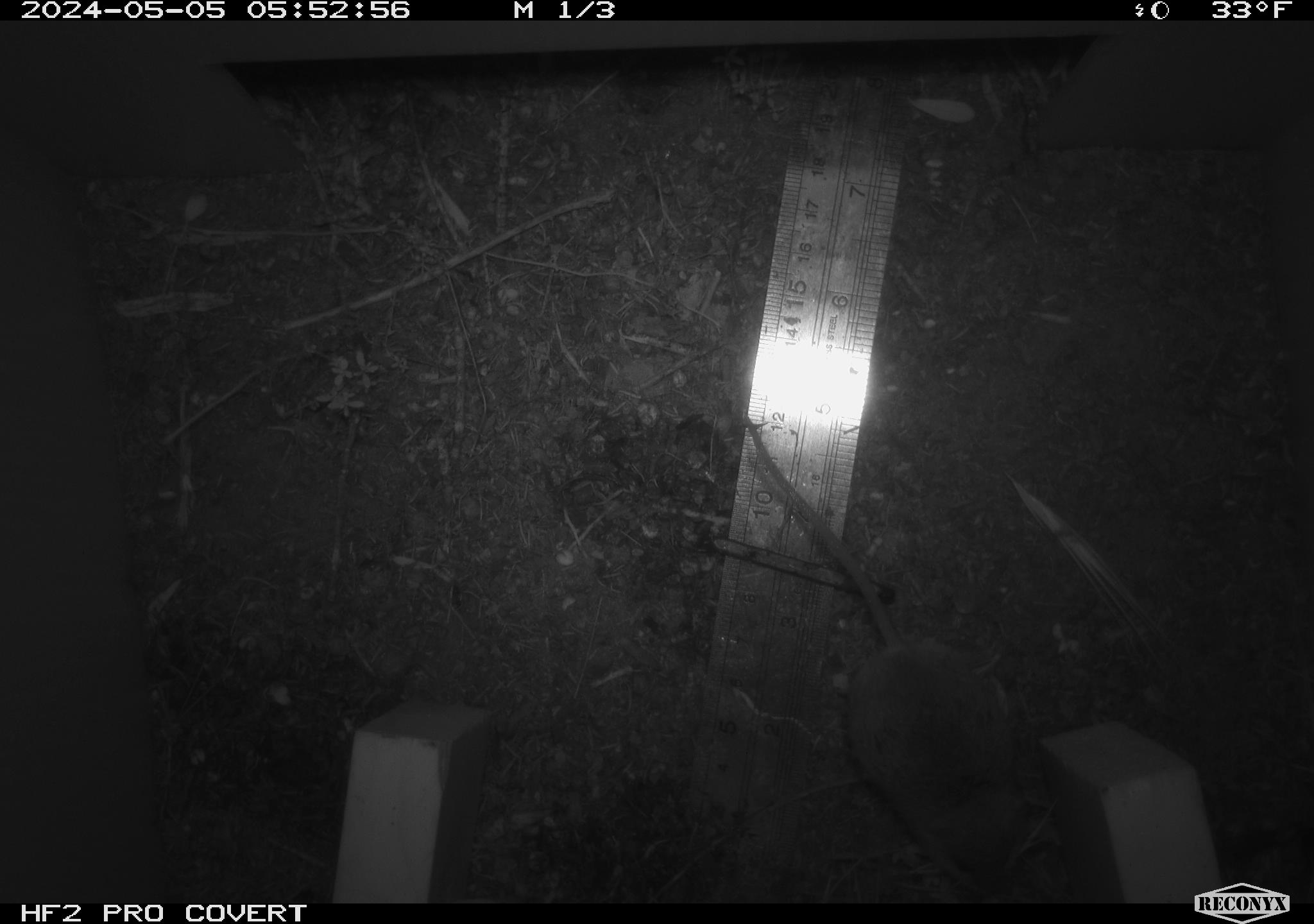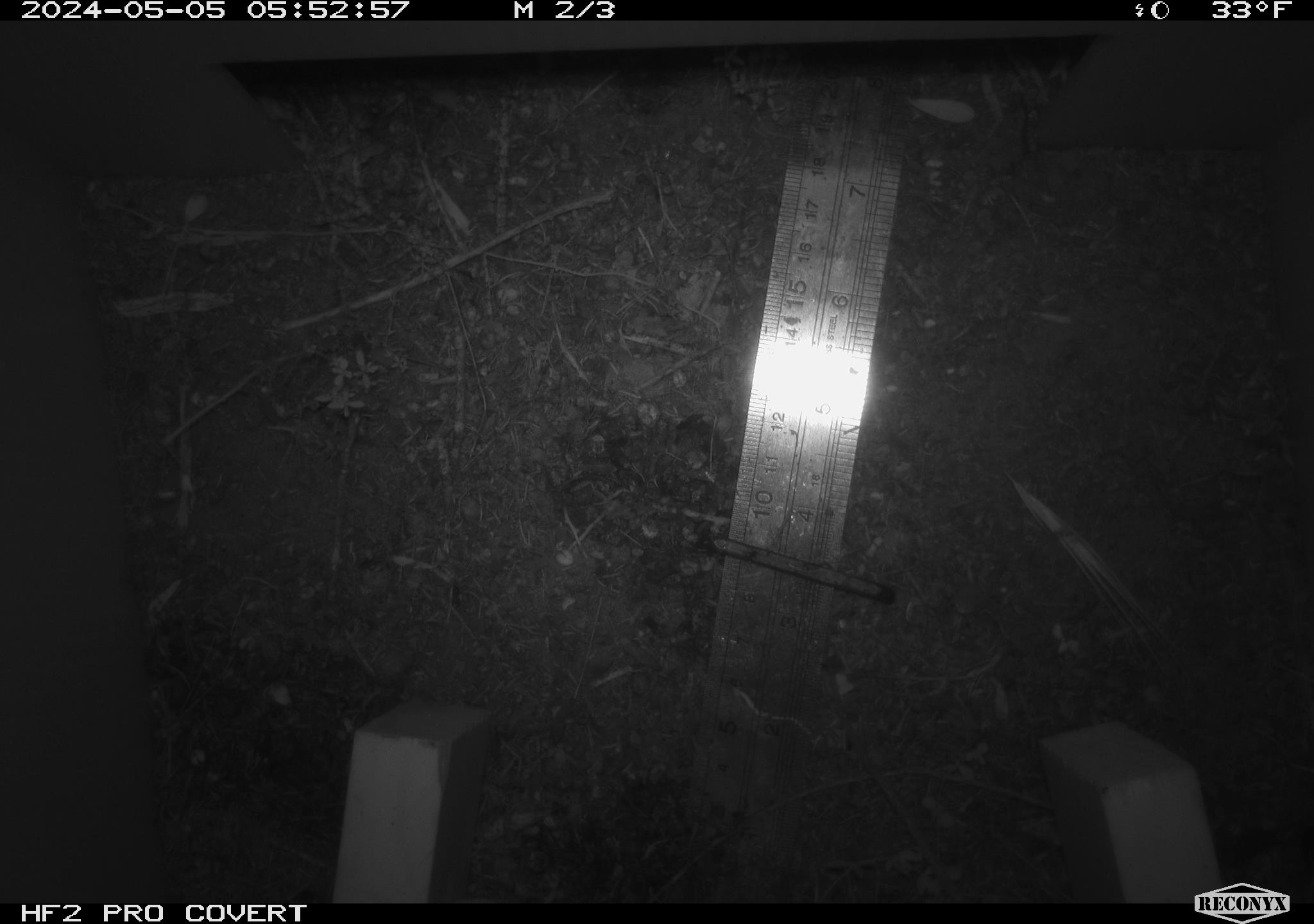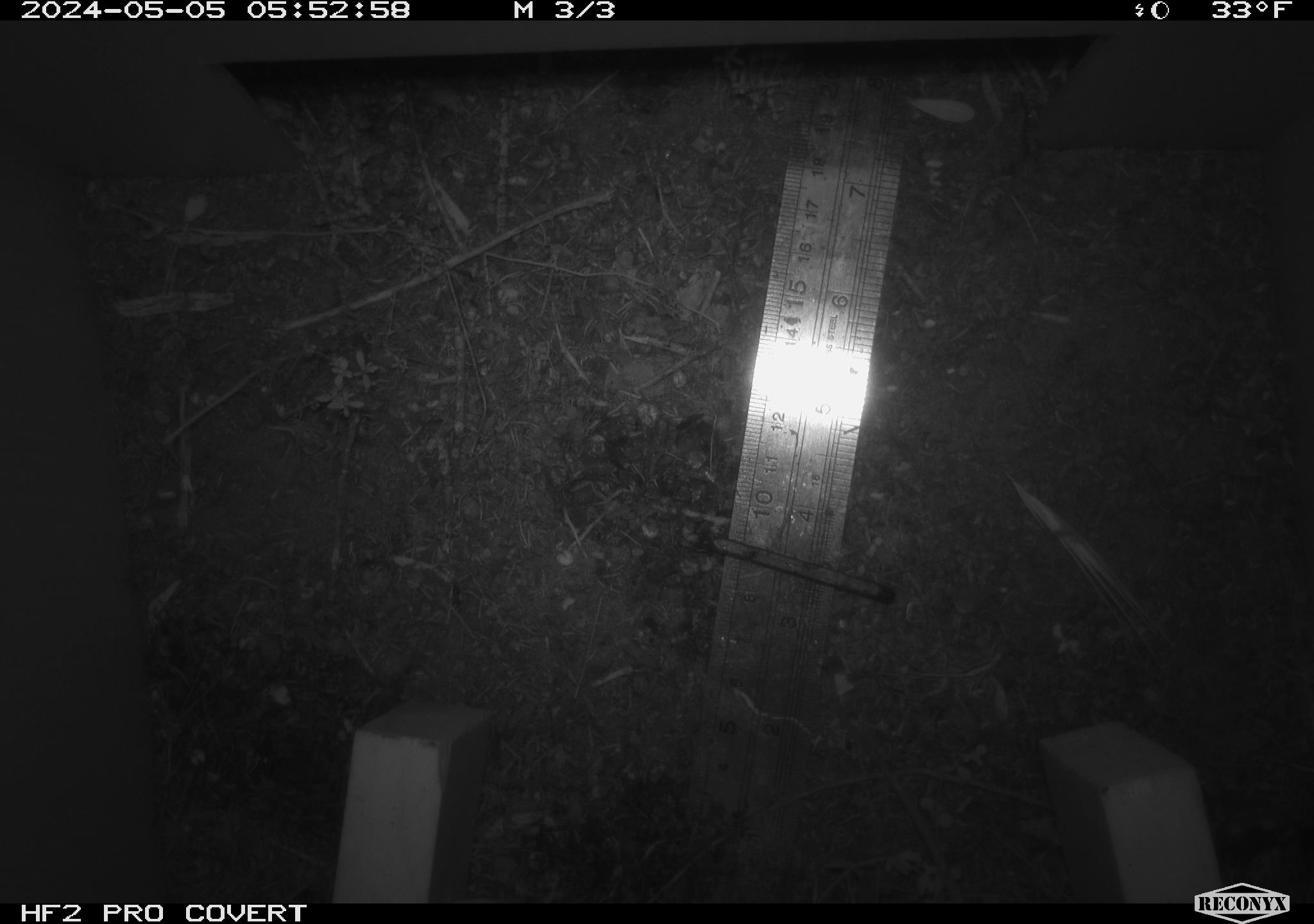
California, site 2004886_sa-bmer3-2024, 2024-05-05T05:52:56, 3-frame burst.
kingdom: Animalia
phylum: Chordata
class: Mammalia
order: Rodentia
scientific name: Rodentia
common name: mouse species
Mouse species (Rodentia).